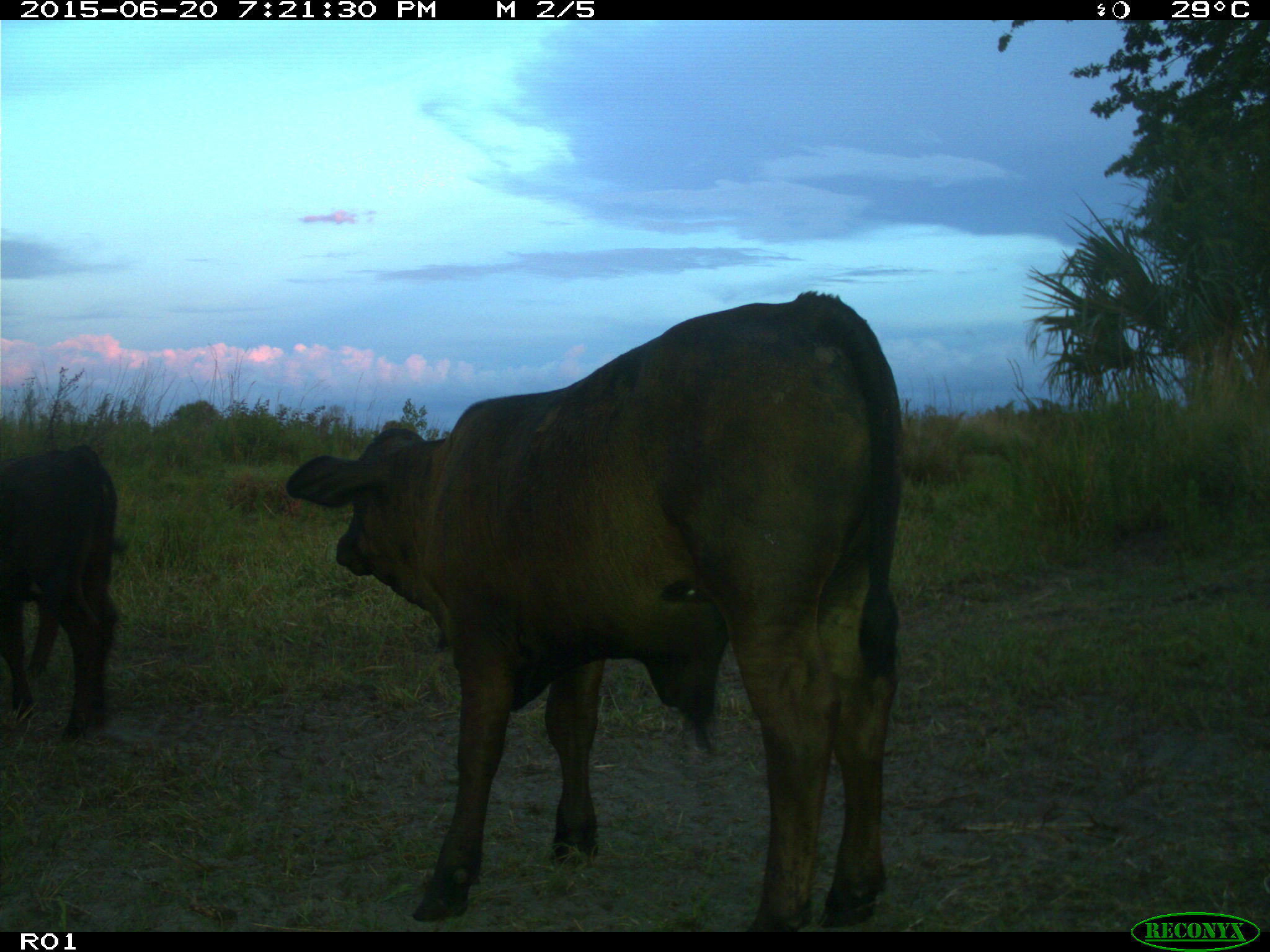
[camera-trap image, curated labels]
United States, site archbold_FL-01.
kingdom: Animalia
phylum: Chordata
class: Mammalia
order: Artiodactyla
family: Bovidae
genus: Bos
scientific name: Bos taurus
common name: domestic cow